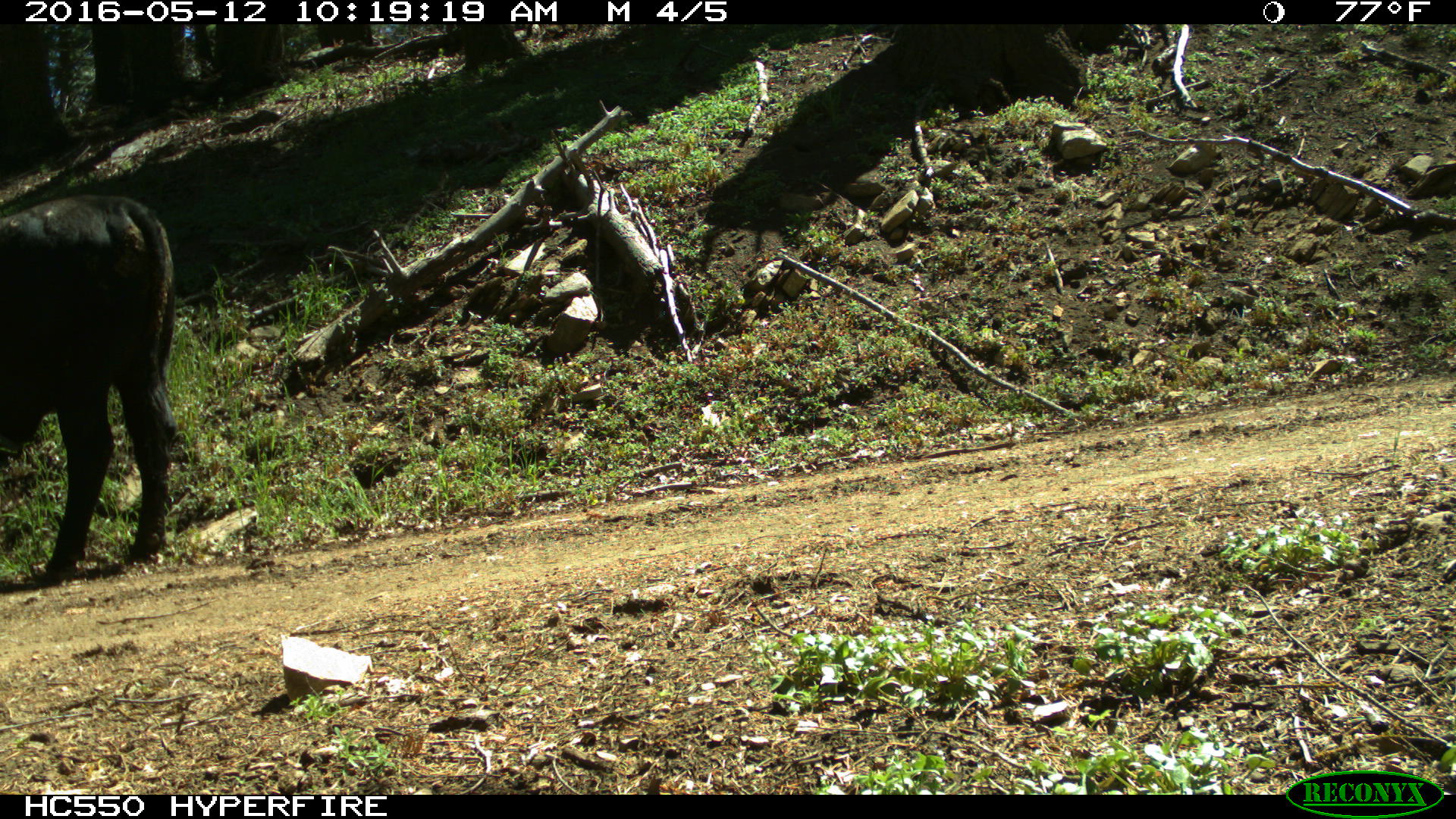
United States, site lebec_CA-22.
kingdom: Animalia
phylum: Chordata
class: Mammalia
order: Artiodactyla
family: Bovidae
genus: Bos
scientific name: Bos taurus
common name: domestic cow